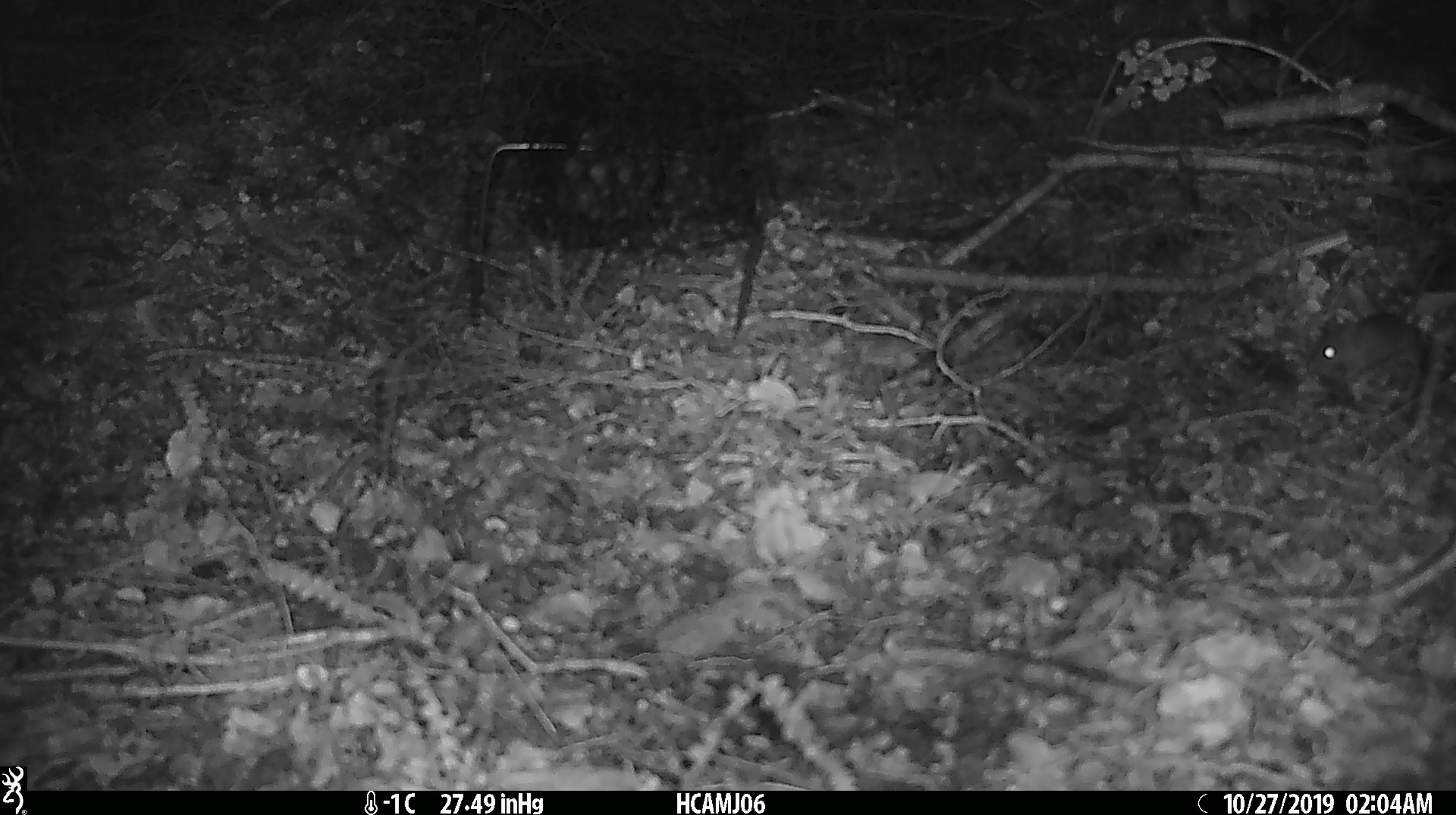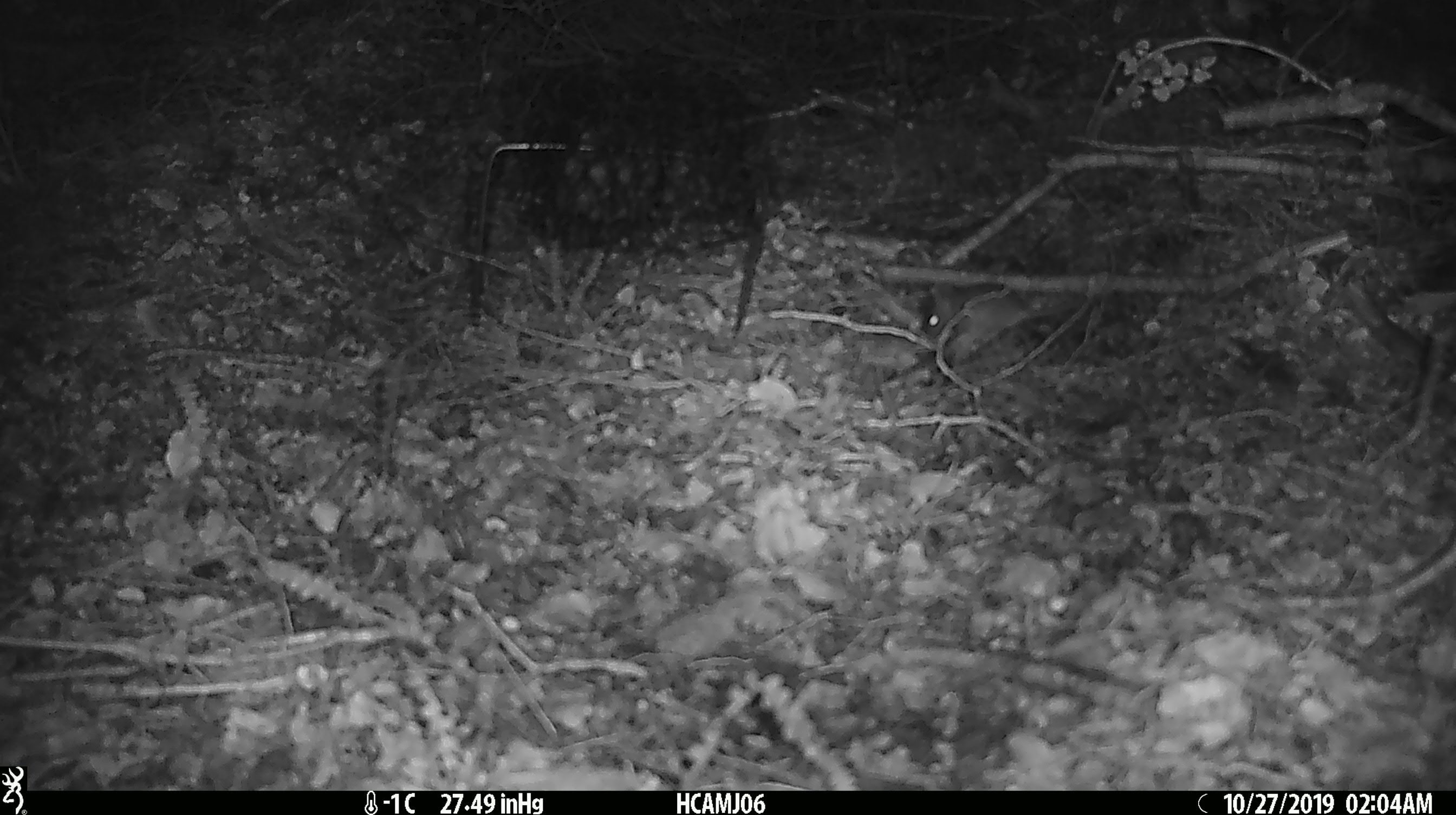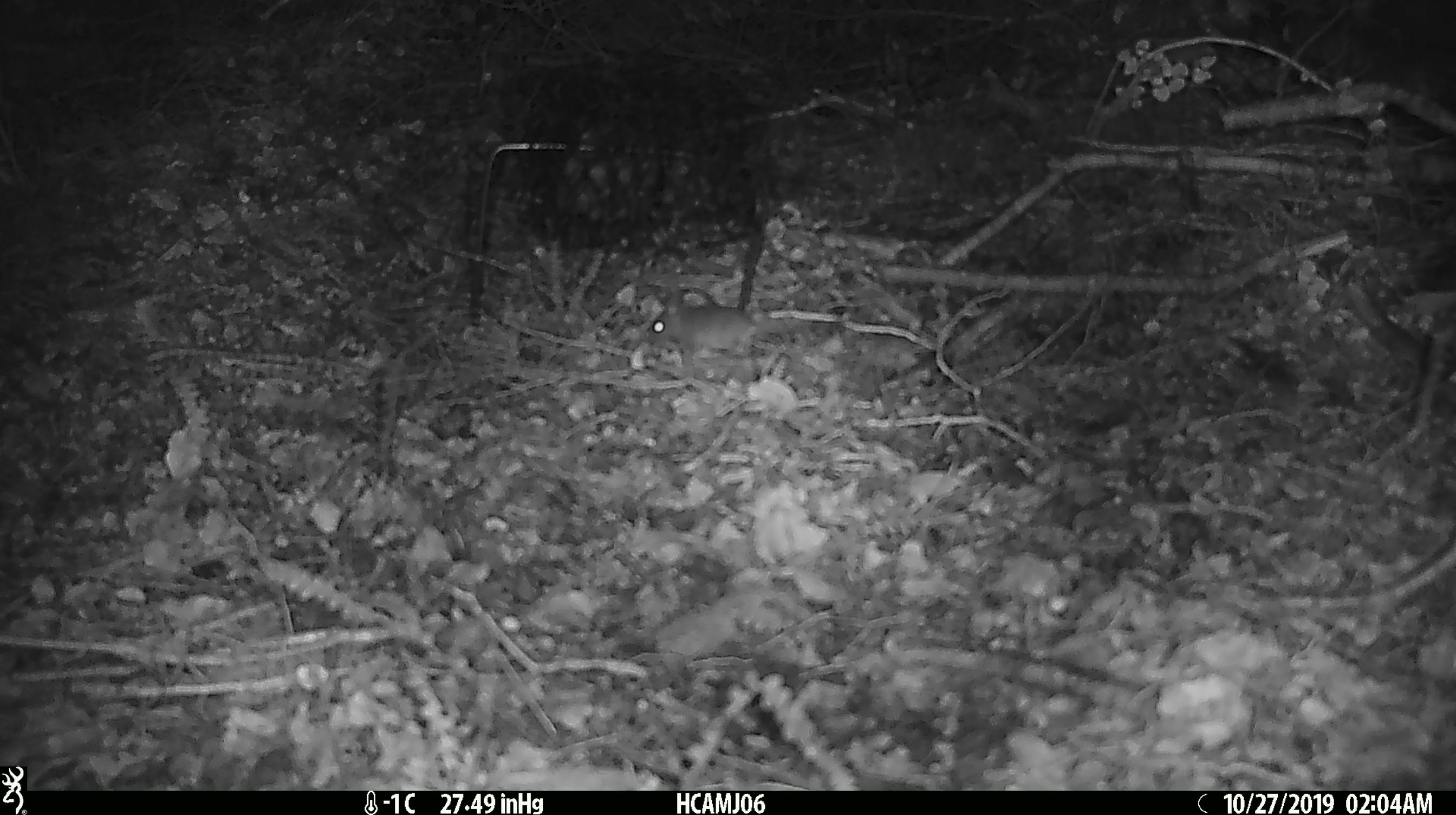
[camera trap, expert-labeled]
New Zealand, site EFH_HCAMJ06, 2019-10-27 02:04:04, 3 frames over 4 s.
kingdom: Animalia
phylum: Chordata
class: Mammalia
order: Rodentia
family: Muridae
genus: Mus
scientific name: Mus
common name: mouse